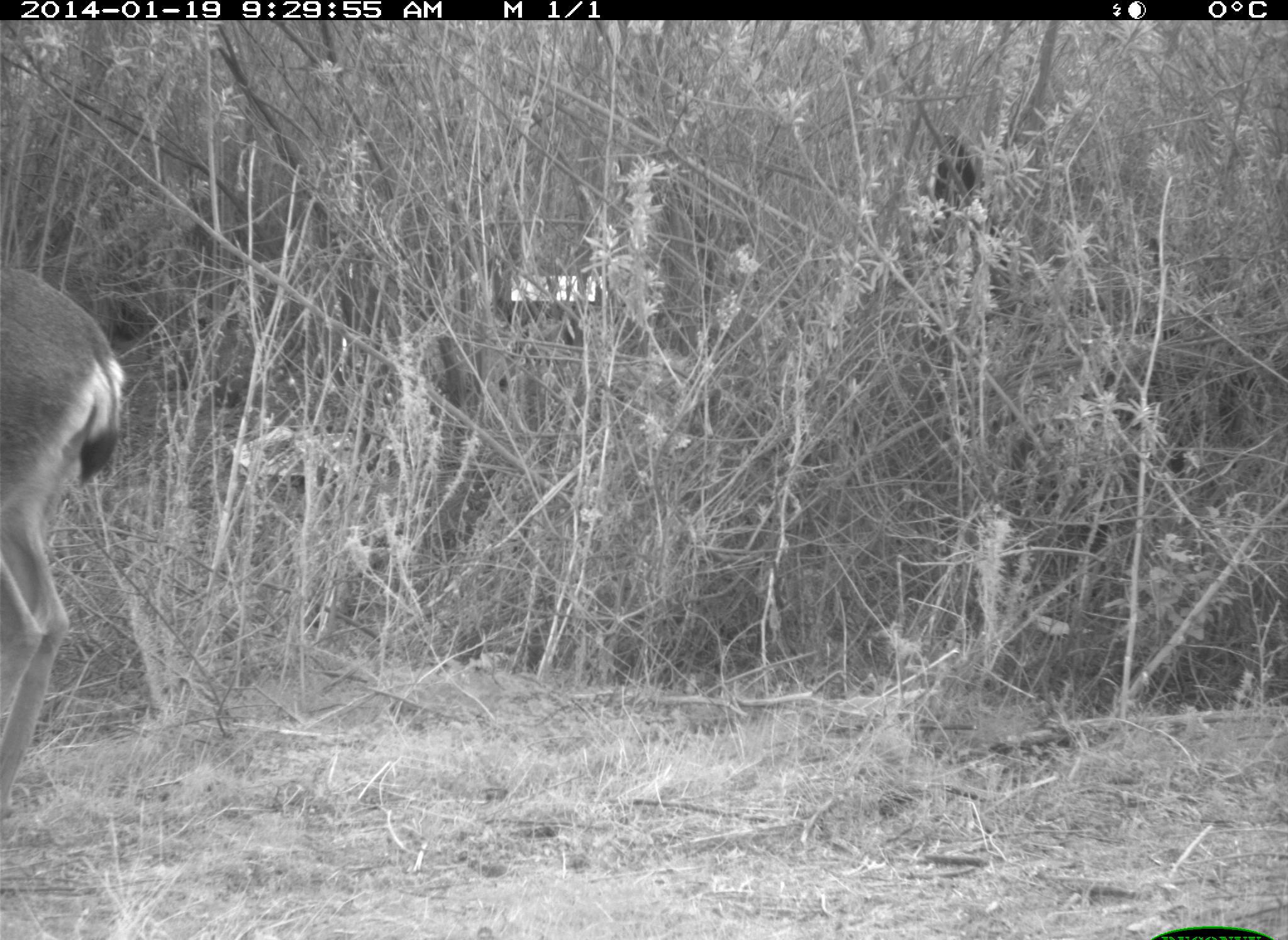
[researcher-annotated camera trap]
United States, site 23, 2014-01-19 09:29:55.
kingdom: Animalia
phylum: Chordata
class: Mammalia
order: Artiodactyla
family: Cervidae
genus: Odocoileus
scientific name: Odocoileus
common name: deer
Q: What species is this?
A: Deer (Odocoileus).